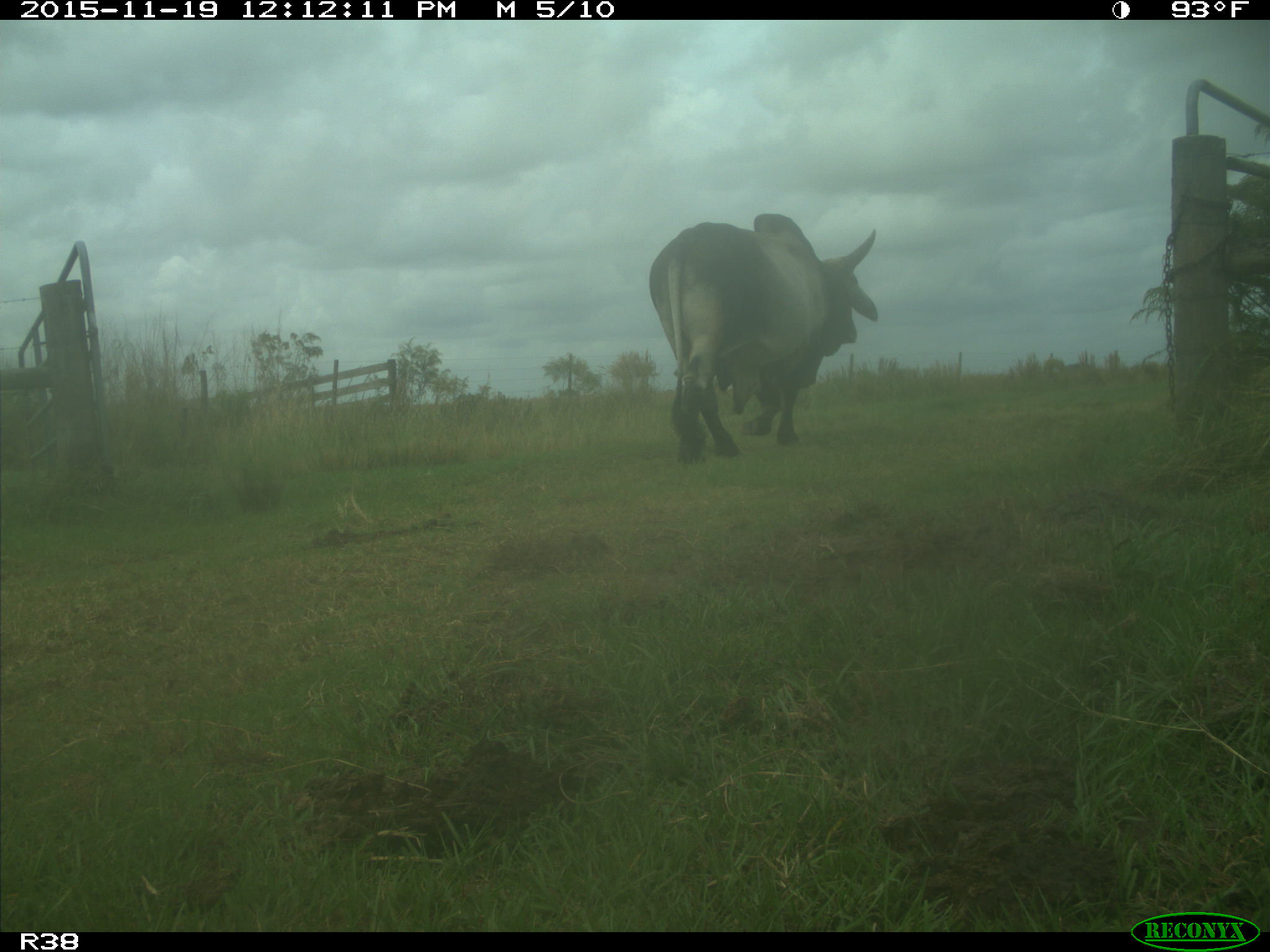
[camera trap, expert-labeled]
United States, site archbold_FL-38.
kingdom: Animalia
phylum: Chordata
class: Mammalia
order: Artiodactyla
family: Bovidae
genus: Bos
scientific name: Bos taurus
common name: domestic cow